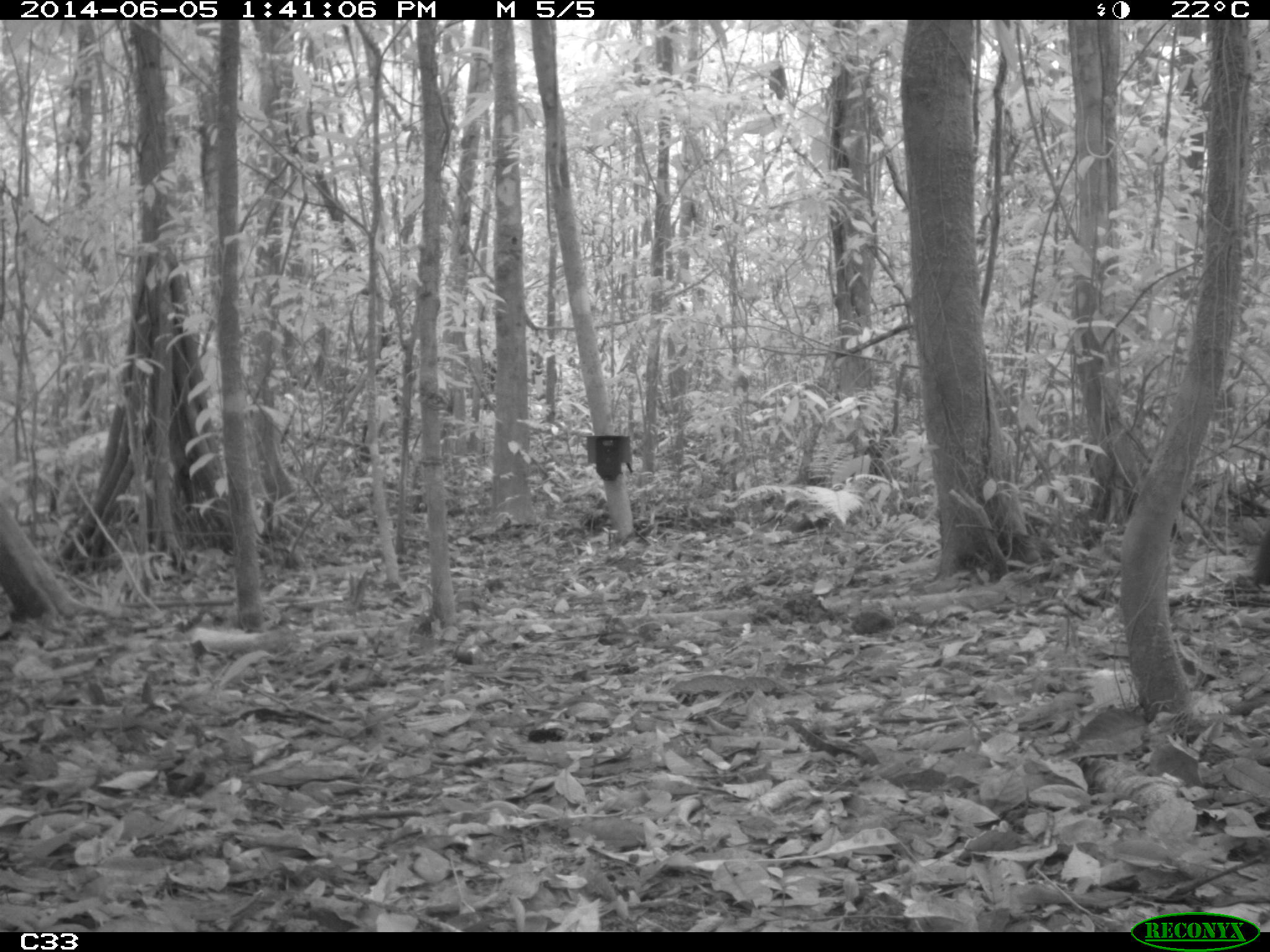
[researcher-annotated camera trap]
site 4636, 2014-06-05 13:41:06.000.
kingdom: Animalia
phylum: Chordata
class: Aves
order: Gruiformes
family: Psophiidae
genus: Psophia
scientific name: Psophia crepitans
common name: gray-winged trumpeter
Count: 6.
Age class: adult.